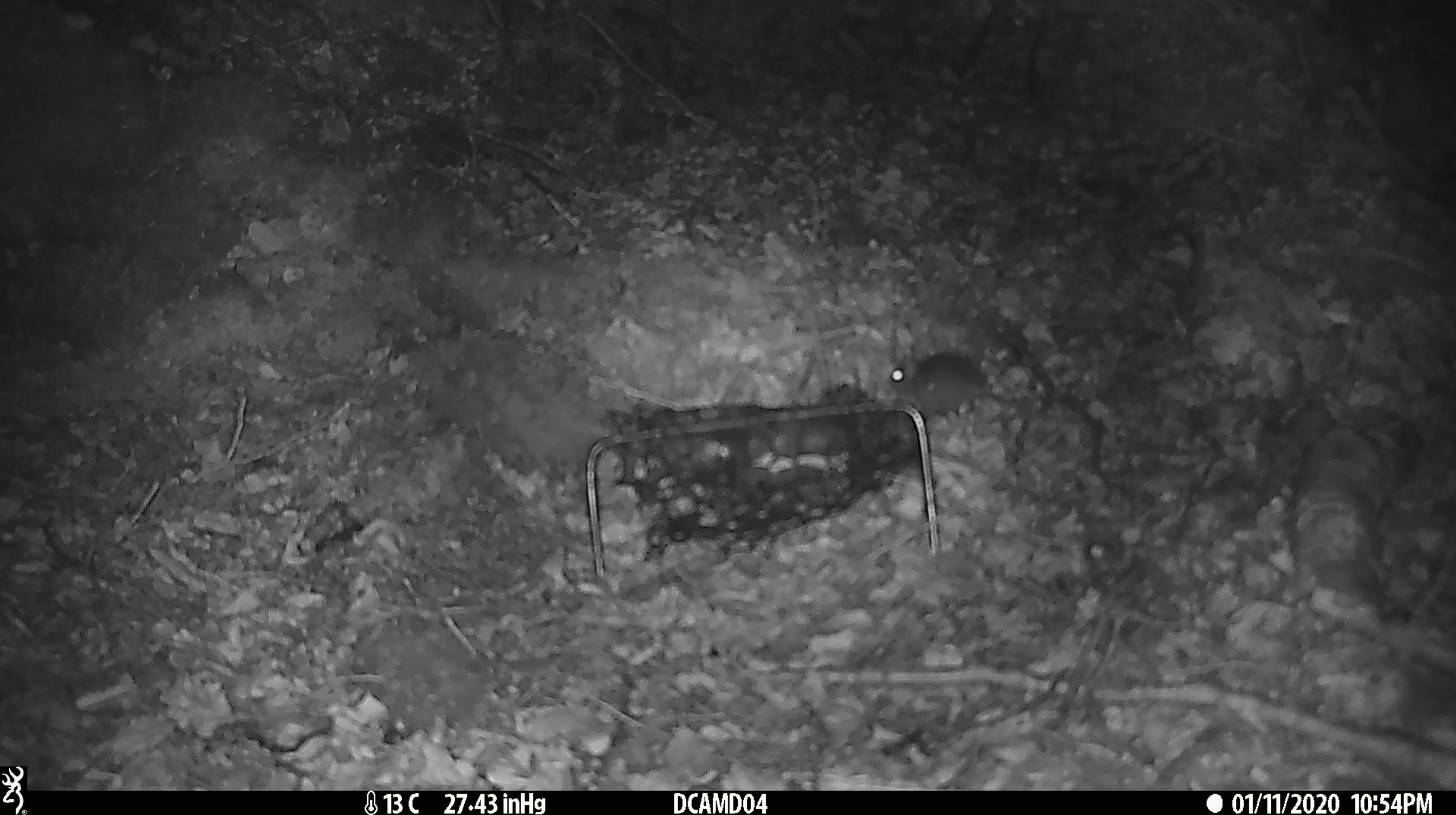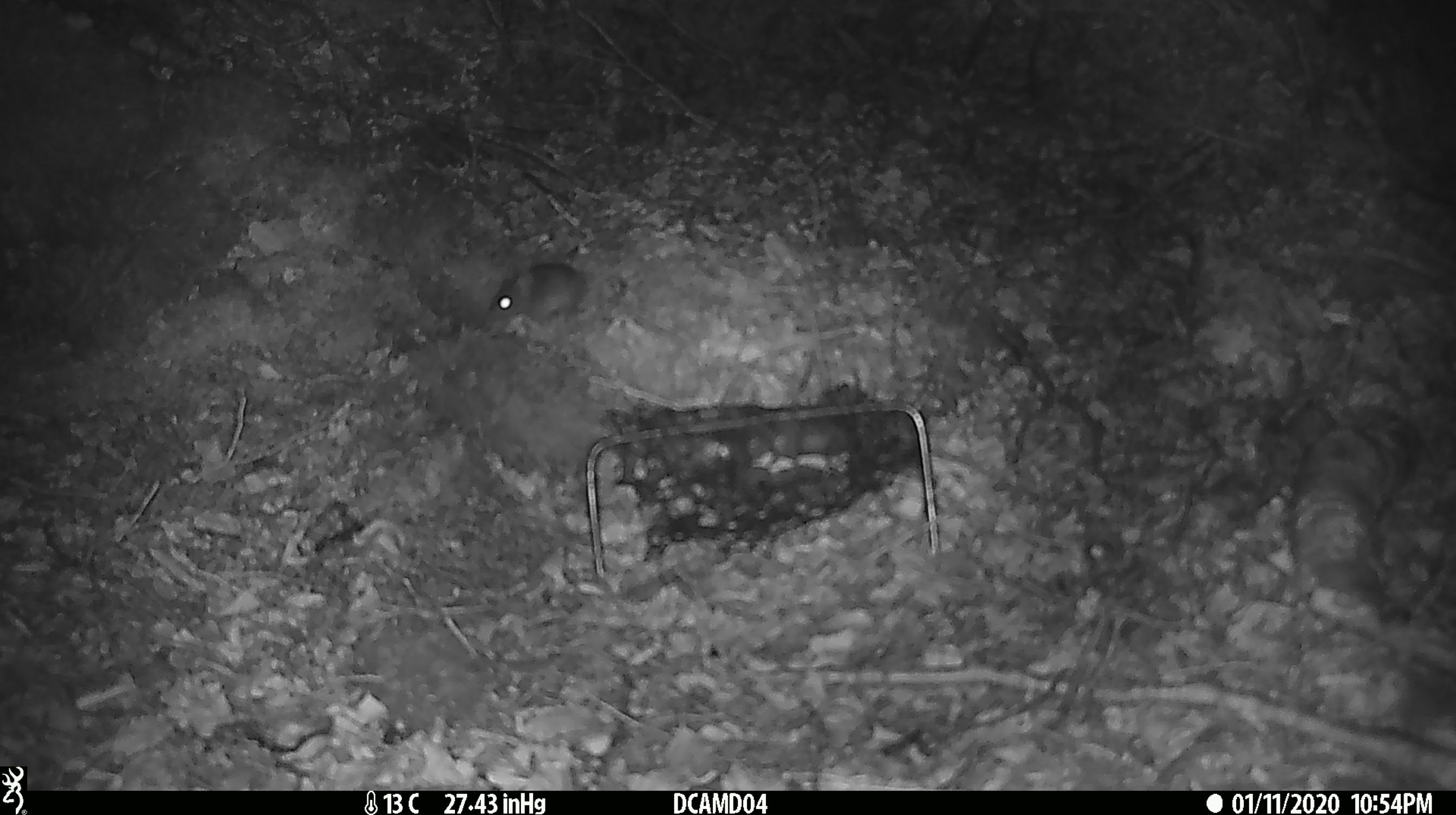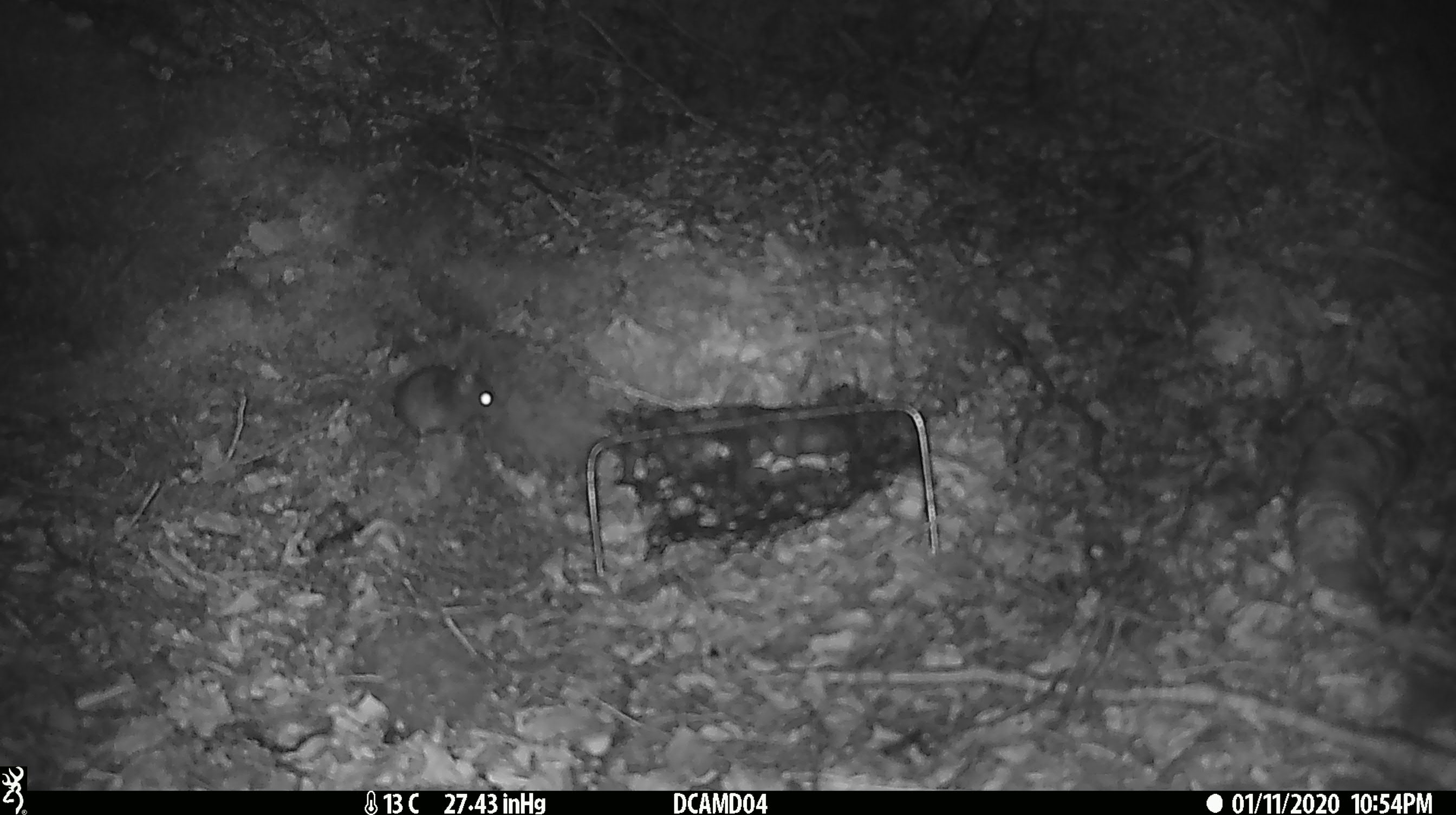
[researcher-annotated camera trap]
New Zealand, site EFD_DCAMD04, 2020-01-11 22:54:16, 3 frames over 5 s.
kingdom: Animalia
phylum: Chordata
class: Mammalia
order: Rodentia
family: Muridae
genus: Mus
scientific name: Mus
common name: mouse